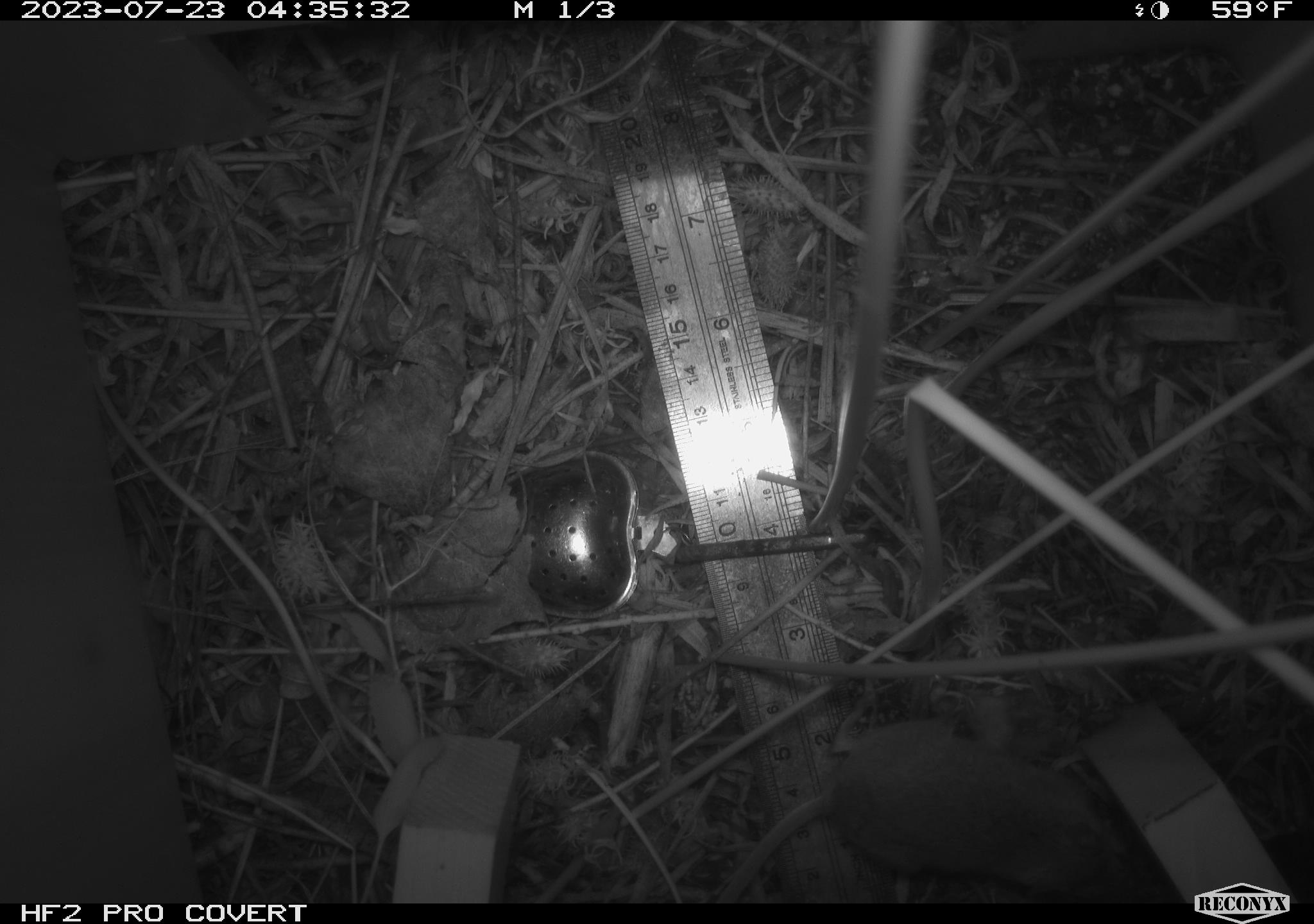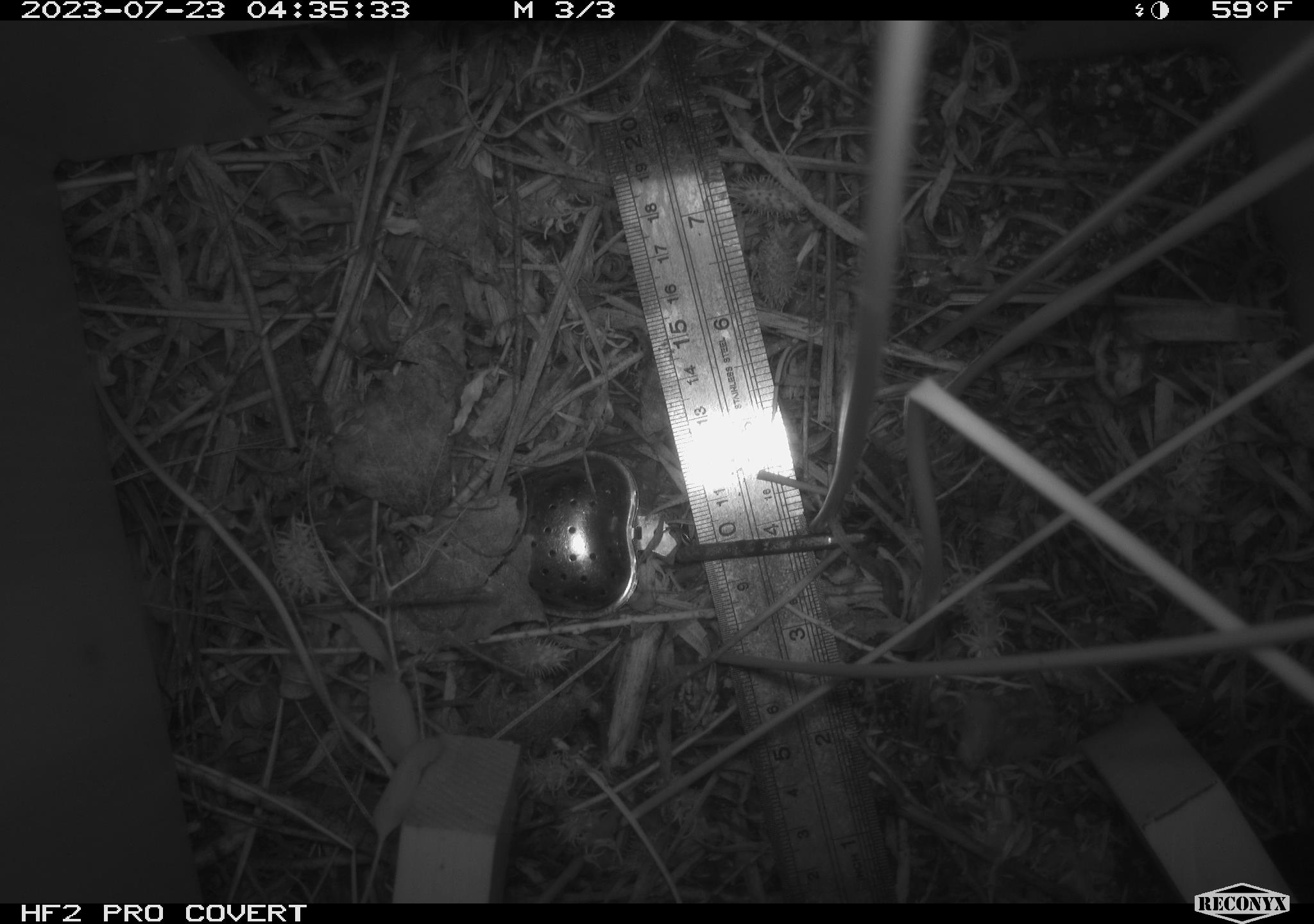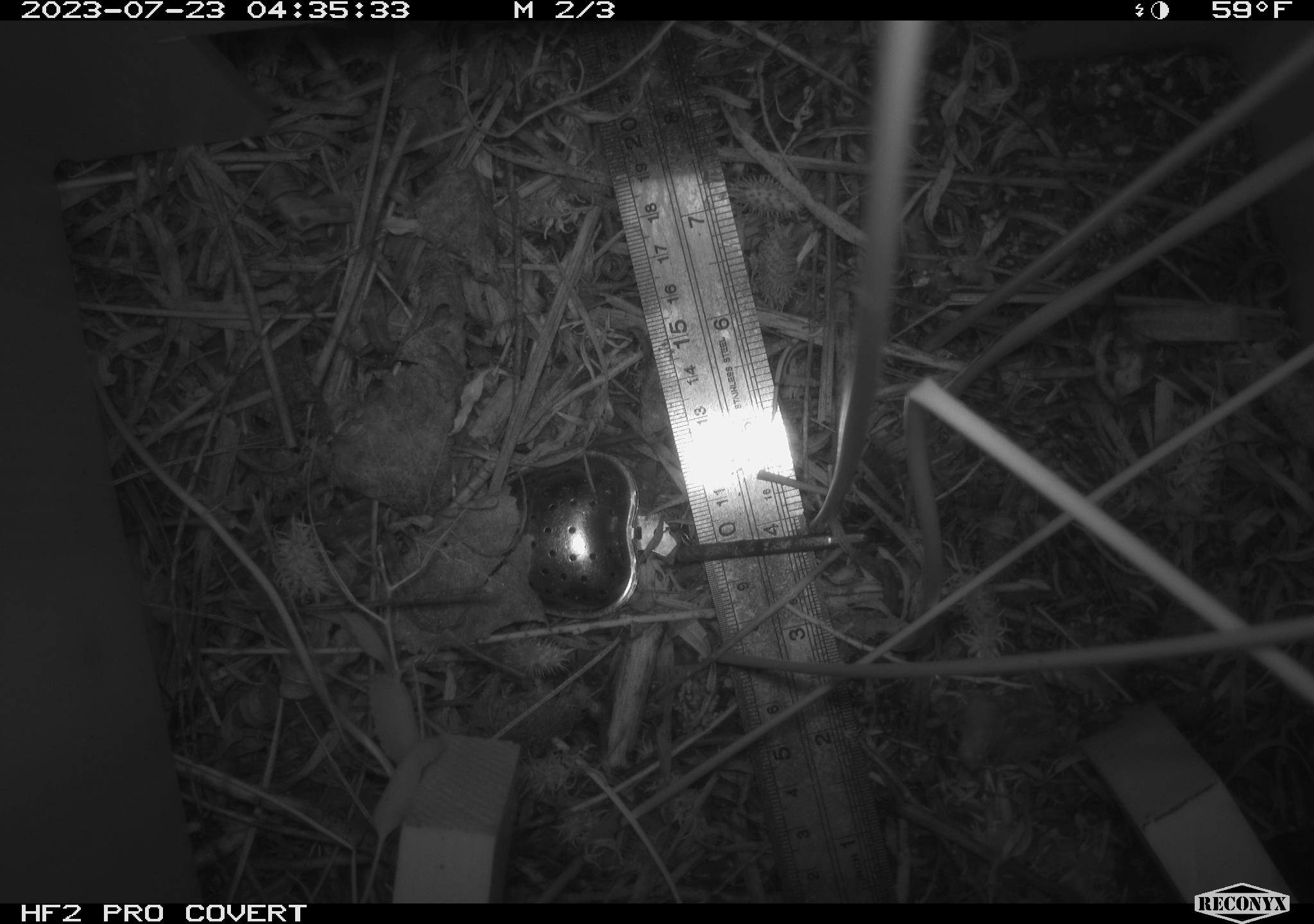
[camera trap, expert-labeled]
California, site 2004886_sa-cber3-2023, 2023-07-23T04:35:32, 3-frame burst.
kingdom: Animalia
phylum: Chordata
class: Mammalia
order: Rodentia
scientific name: Rodentia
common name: mouse species